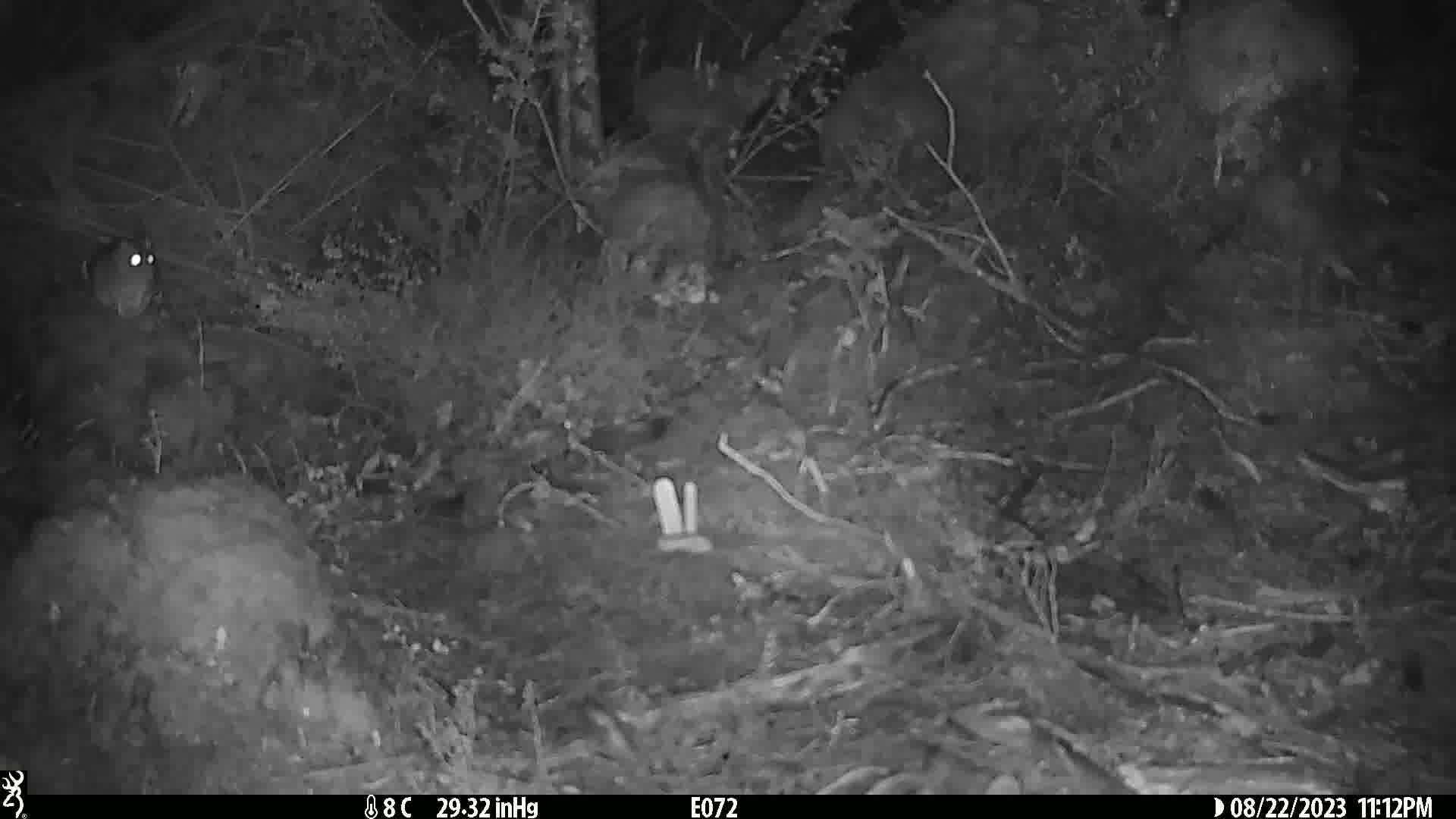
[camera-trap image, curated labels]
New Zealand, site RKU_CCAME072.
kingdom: Animalia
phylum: Chordata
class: Mammalia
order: Rodentia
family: Muridae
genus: Rattus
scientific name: Rattus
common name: rat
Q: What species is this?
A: Rat (Rattus).